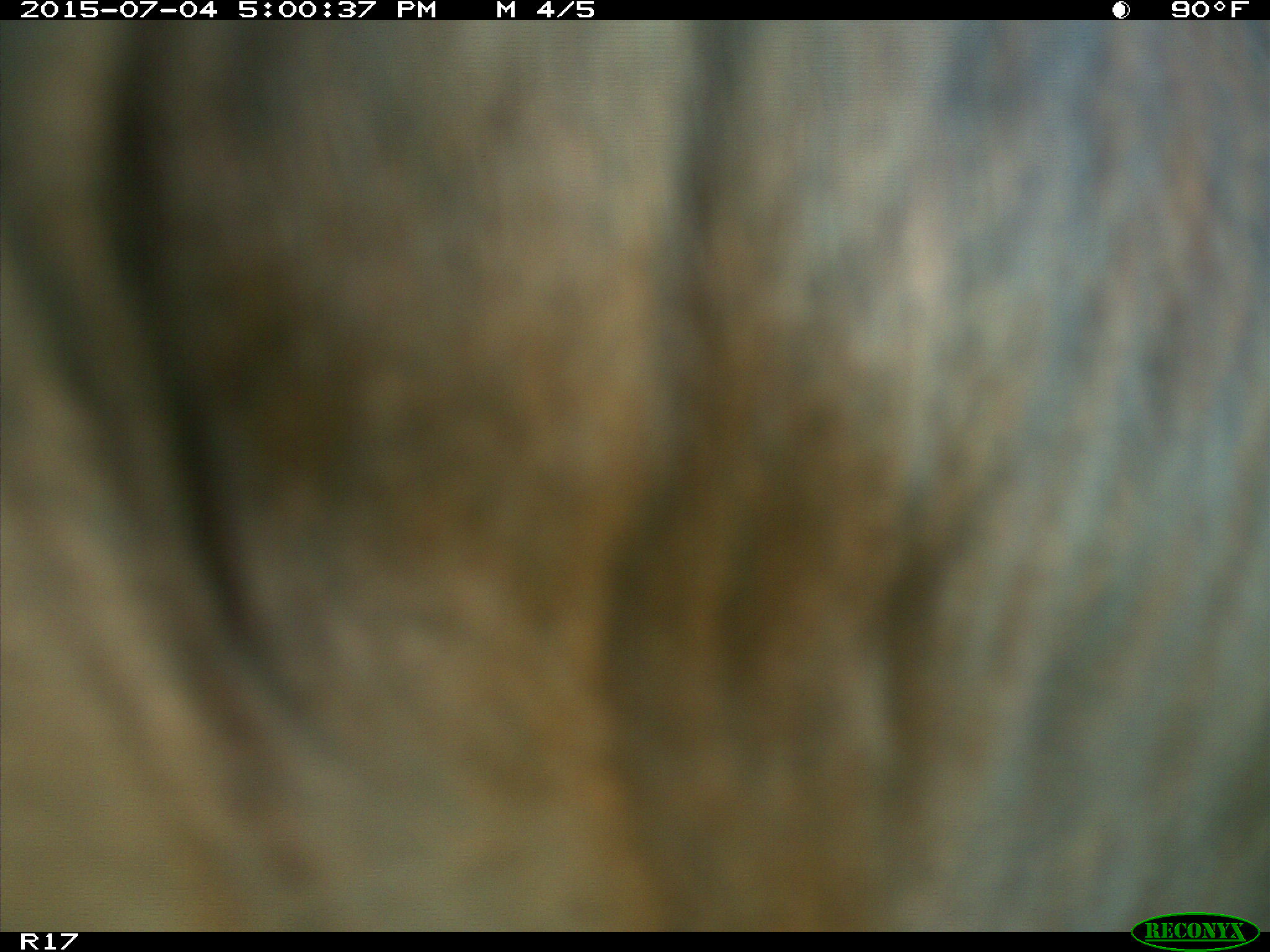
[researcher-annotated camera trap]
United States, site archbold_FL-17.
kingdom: Animalia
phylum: Chordata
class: Mammalia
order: Artiodactyla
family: Bovidae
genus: Bos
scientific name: Bos taurus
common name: domestic cow